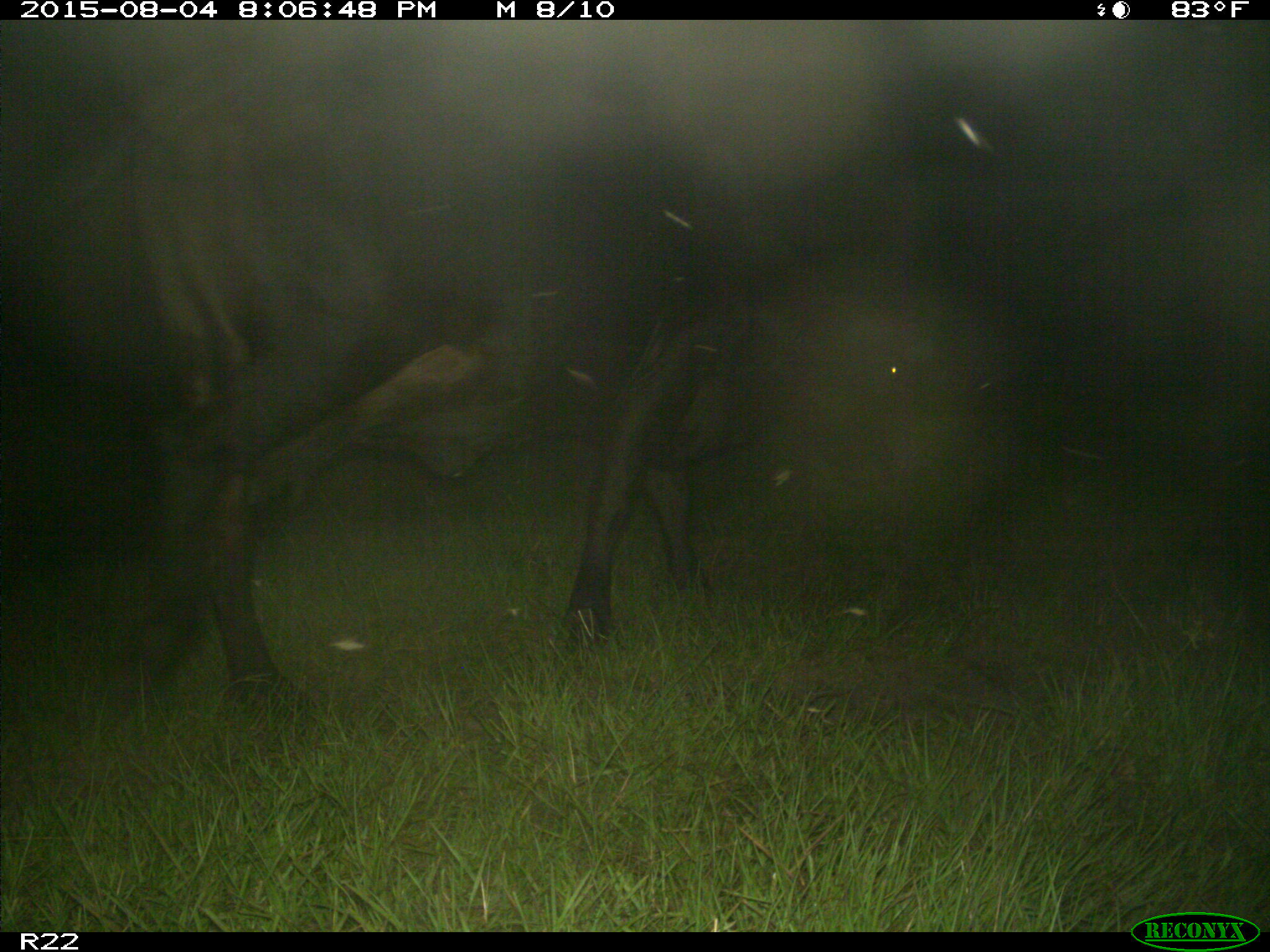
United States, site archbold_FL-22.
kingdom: Animalia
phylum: Chordata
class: Mammalia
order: Artiodactyla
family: Bovidae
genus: Bos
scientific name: Bos taurus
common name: domestic cow